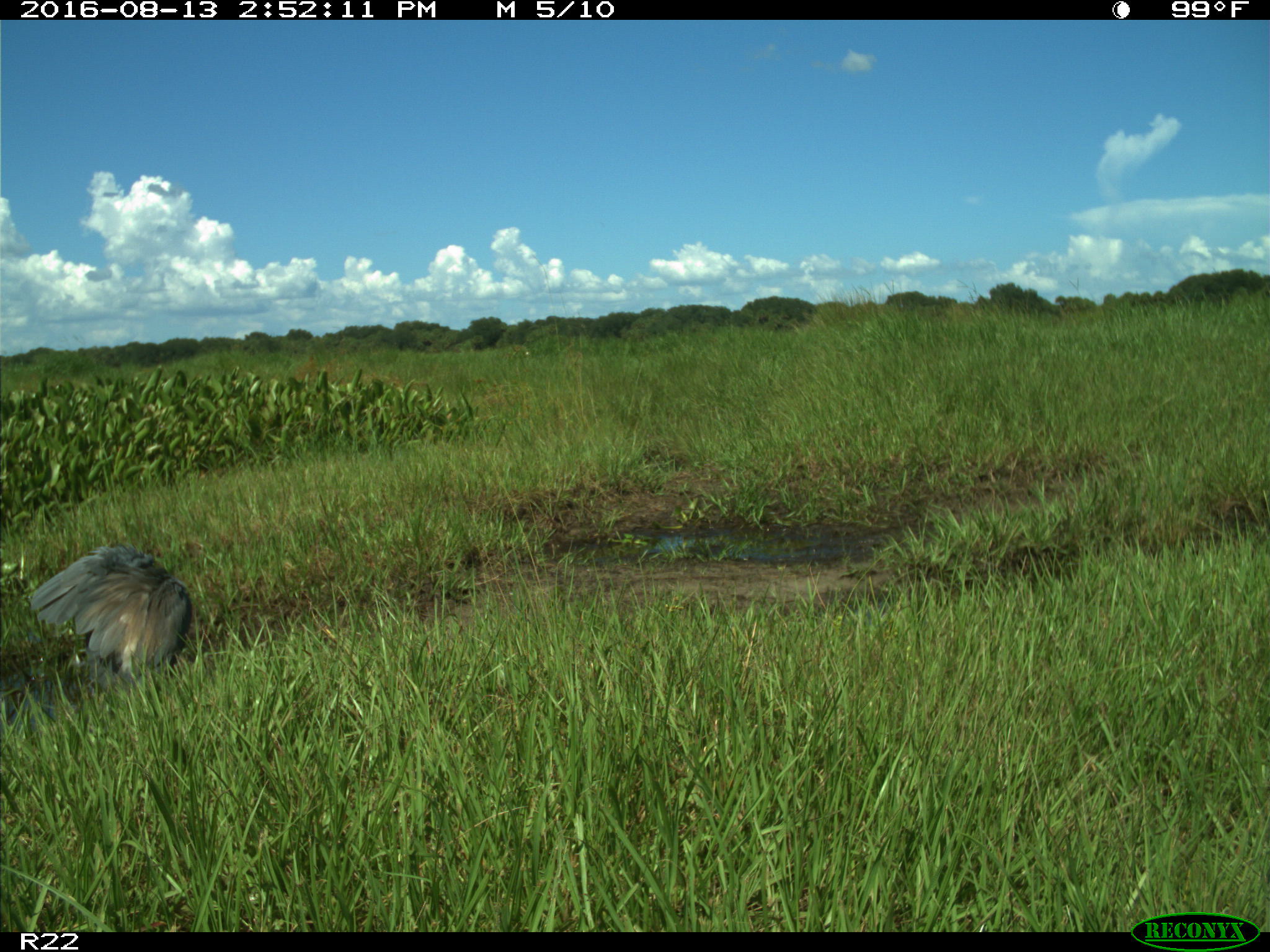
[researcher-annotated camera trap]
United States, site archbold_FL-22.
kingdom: Animalia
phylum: Chordata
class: Aves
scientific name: Aves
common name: birds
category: unidentified bird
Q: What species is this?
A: Unidentified bird (birds) (Aves).